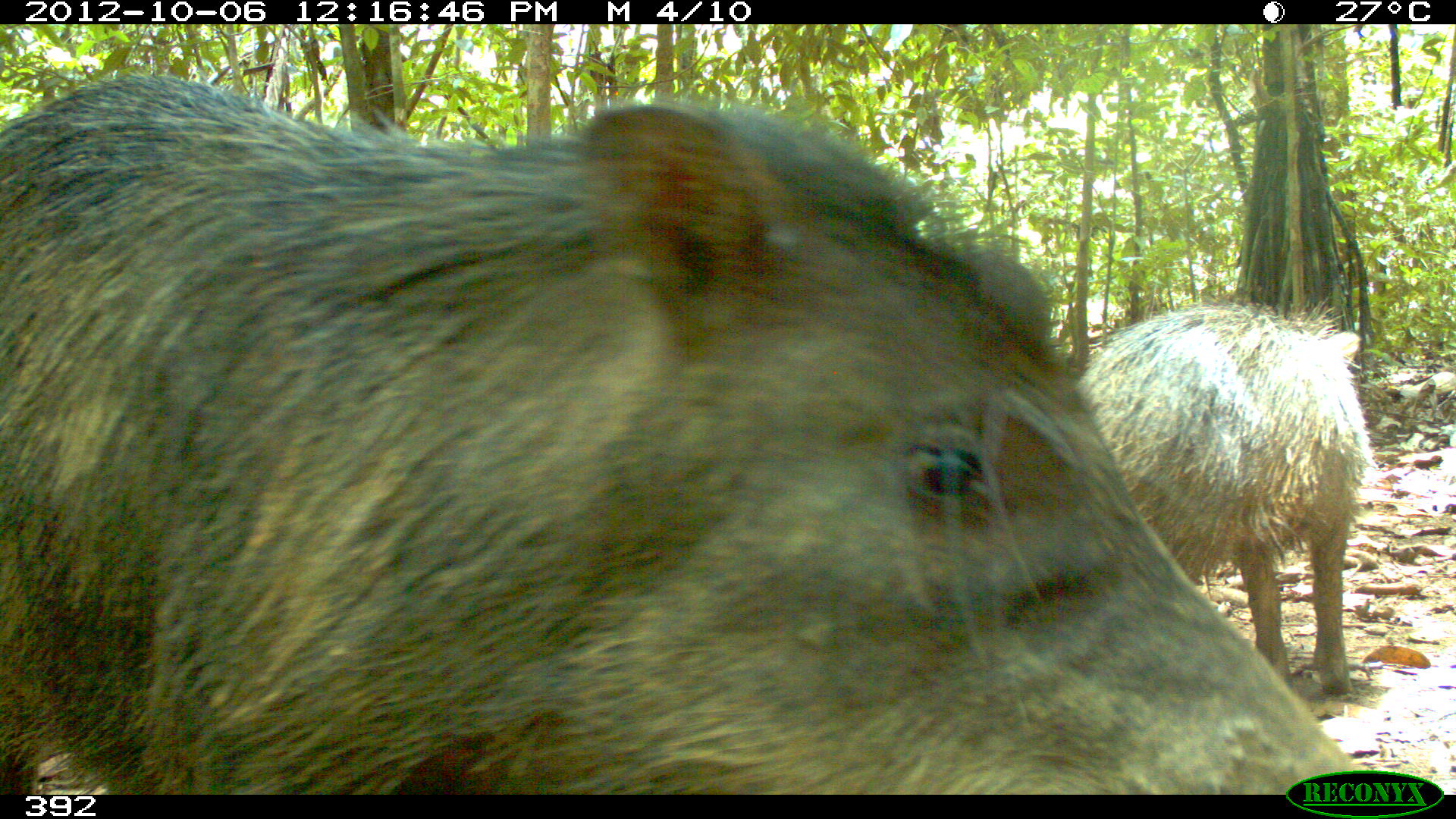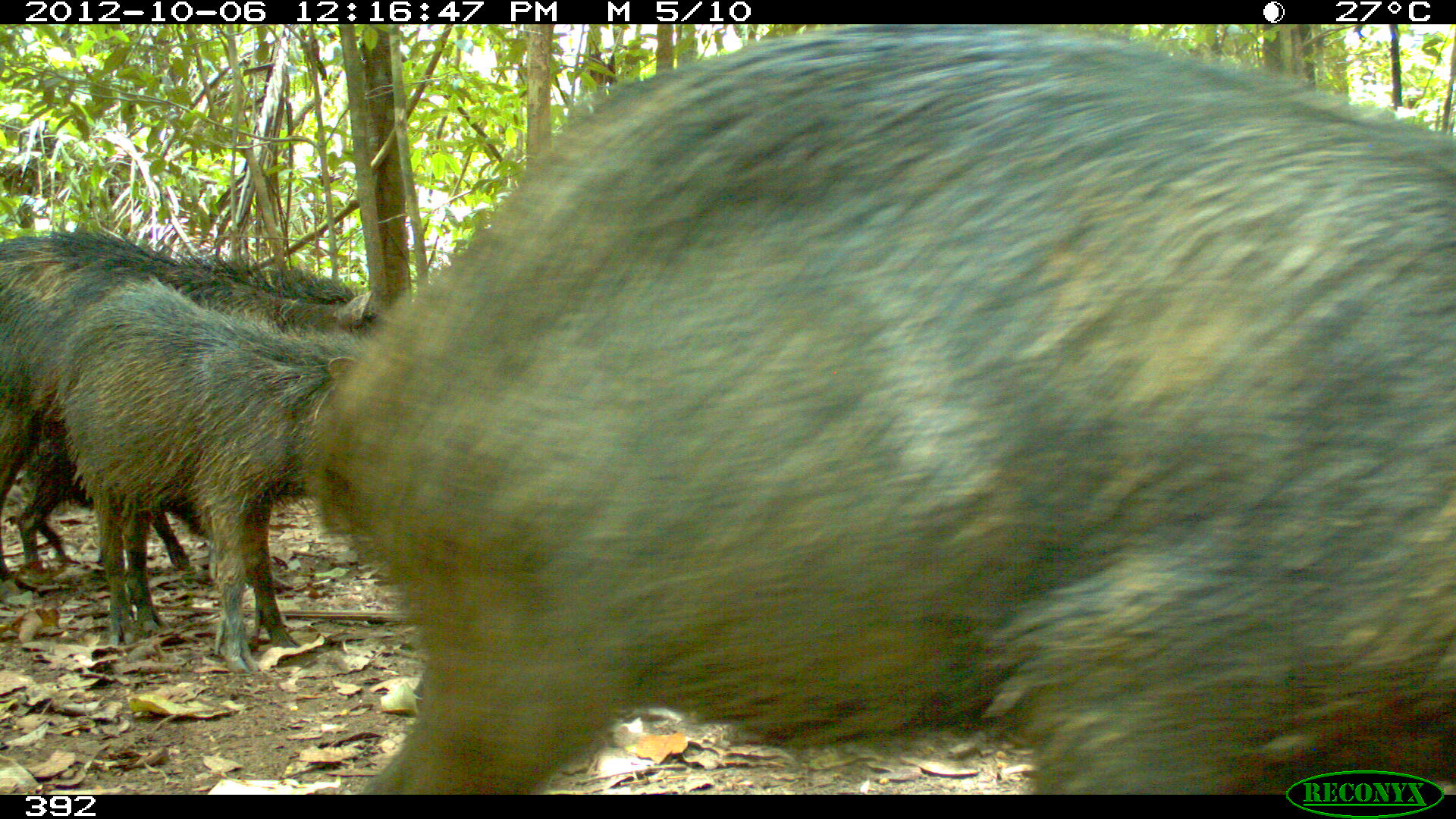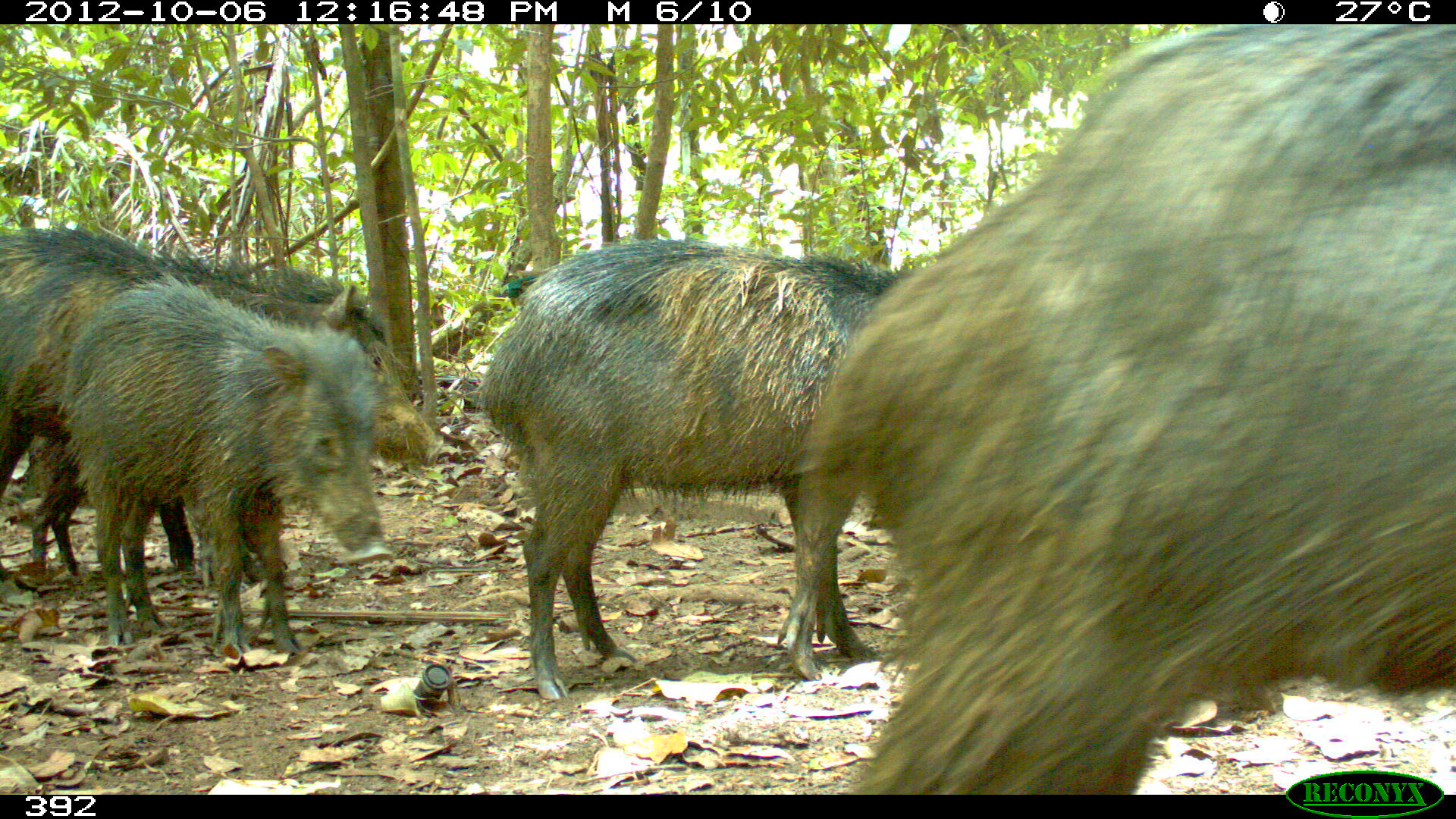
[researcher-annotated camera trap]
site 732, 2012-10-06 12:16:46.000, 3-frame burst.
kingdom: Animalia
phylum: Chordata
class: Mammalia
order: Artiodactyla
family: Tayassuidae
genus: Tayassu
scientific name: Tayassu pecari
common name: white-lipped peccary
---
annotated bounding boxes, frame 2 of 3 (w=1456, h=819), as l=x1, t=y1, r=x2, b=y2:
tayassu pecari: l=305, t=24, r=1455, b=794; l=2, t=233, r=387, b=579; l=47, t=285, r=357, b=673; l=14, t=404, r=210, b=566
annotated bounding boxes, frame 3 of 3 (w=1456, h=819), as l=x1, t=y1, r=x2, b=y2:
tayassu pecari: l=793, t=25, r=1451, b=793; l=472, t=236, r=923, b=699; l=1, t=223, r=442, b=576; l=60, t=270, r=386, b=658; l=27, t=405, r=219, b=588